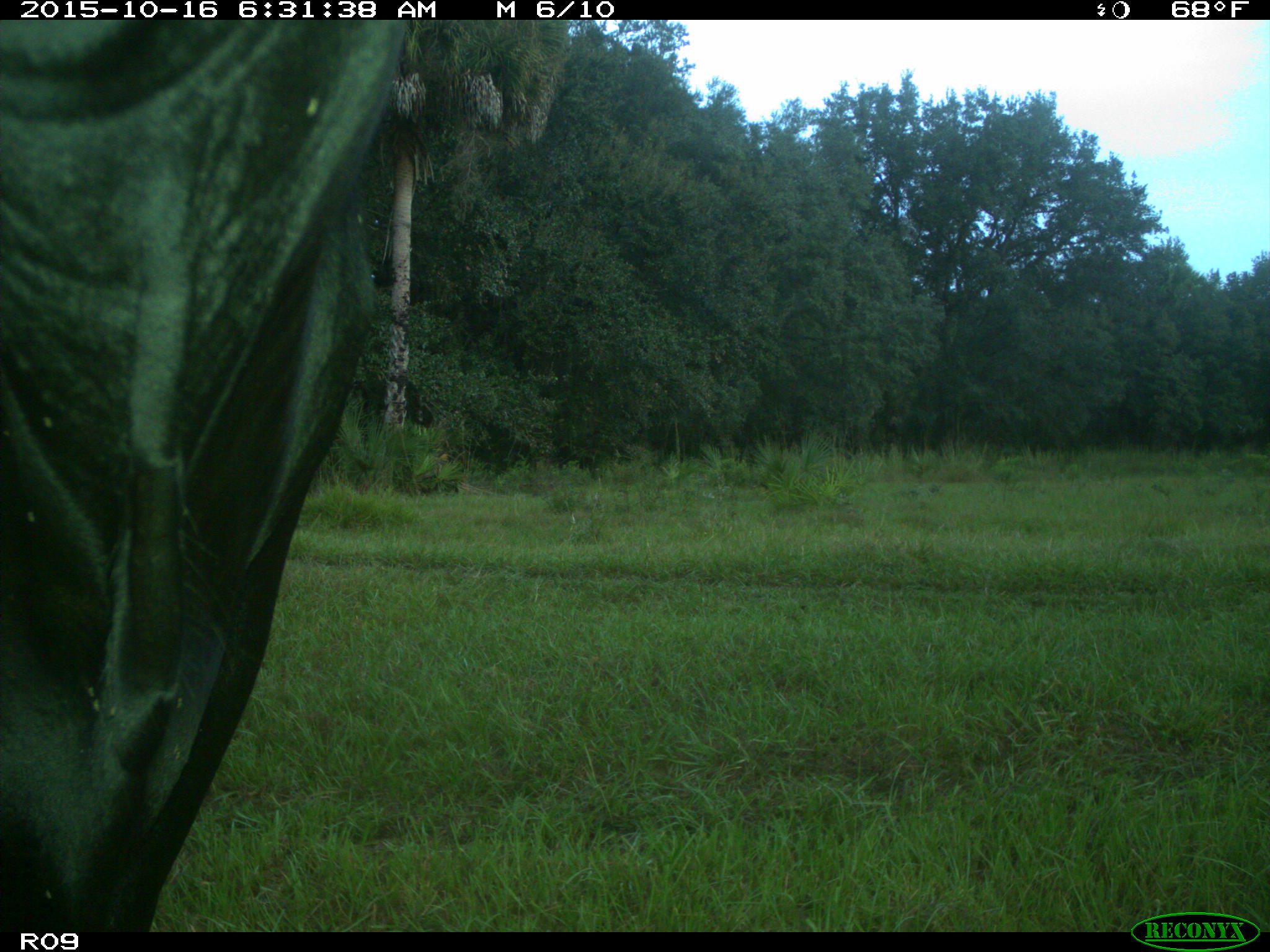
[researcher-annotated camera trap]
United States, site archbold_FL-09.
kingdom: Animalia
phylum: Chordata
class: Mammalia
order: Artiodactyla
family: Bovidae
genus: Bos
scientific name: Bos taurus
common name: domestic cow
Bos taurus (domestic cow).